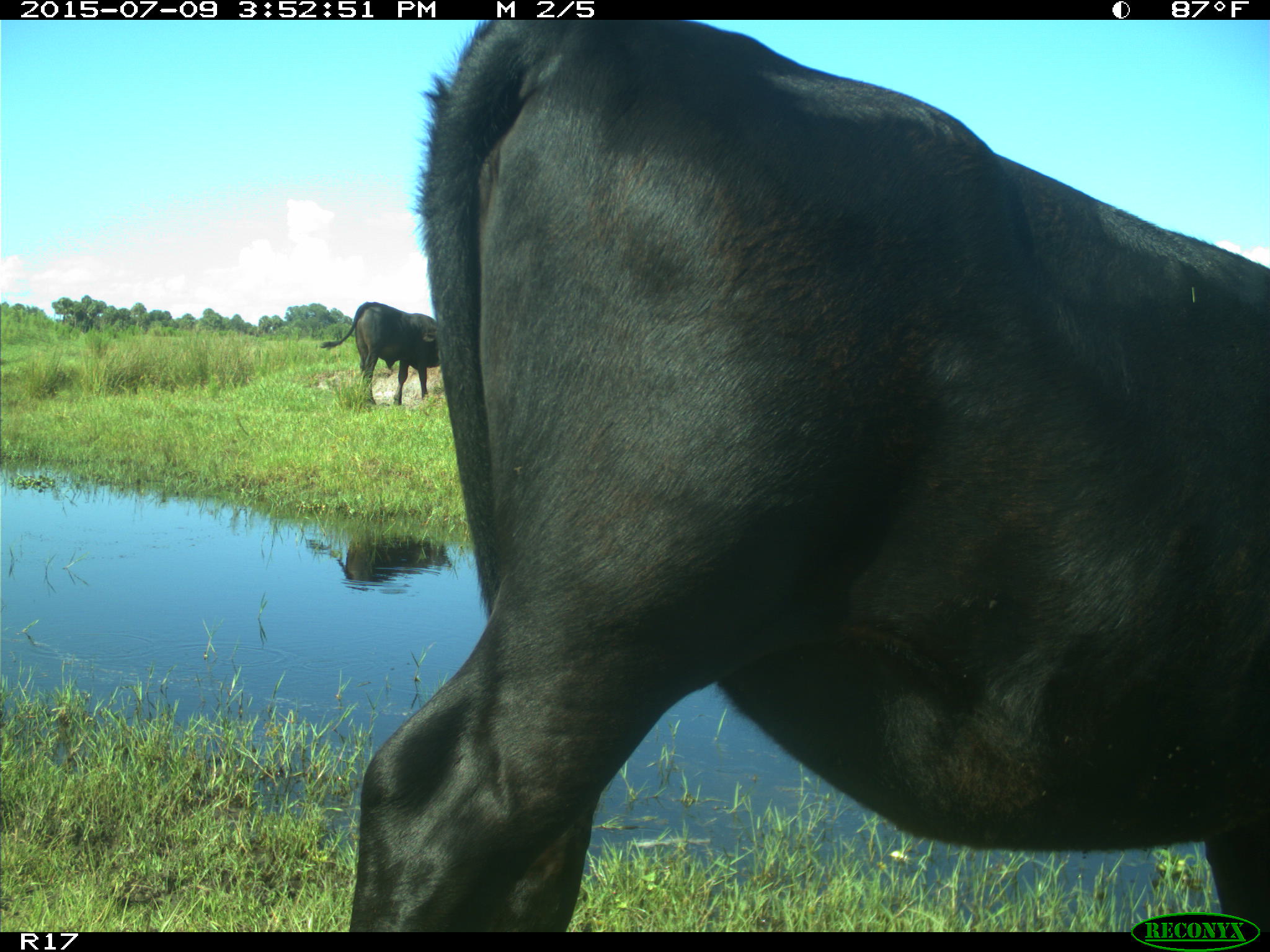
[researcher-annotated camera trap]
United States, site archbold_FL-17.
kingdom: Animalia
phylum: Chordata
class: Mammalia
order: Artiodactyla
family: Bovidae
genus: Bos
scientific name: Bos taurus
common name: domestic cow